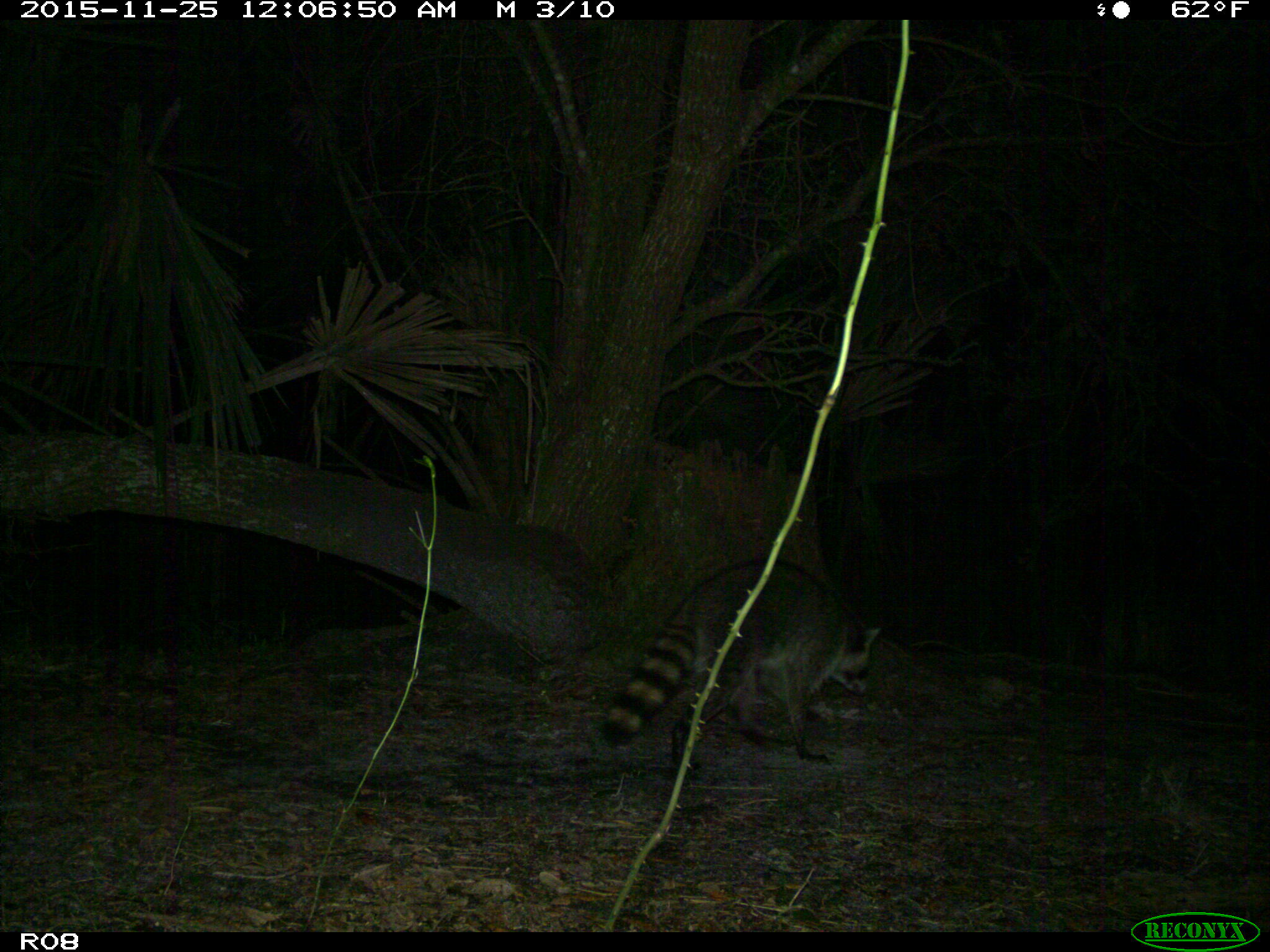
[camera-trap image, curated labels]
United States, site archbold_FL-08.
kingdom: Animalia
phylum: Chordata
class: Mammalia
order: Carnivora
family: Procyonidae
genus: Procyon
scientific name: Procyon lotor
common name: common raccoon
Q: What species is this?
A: Procyon lotor (common raccoon).